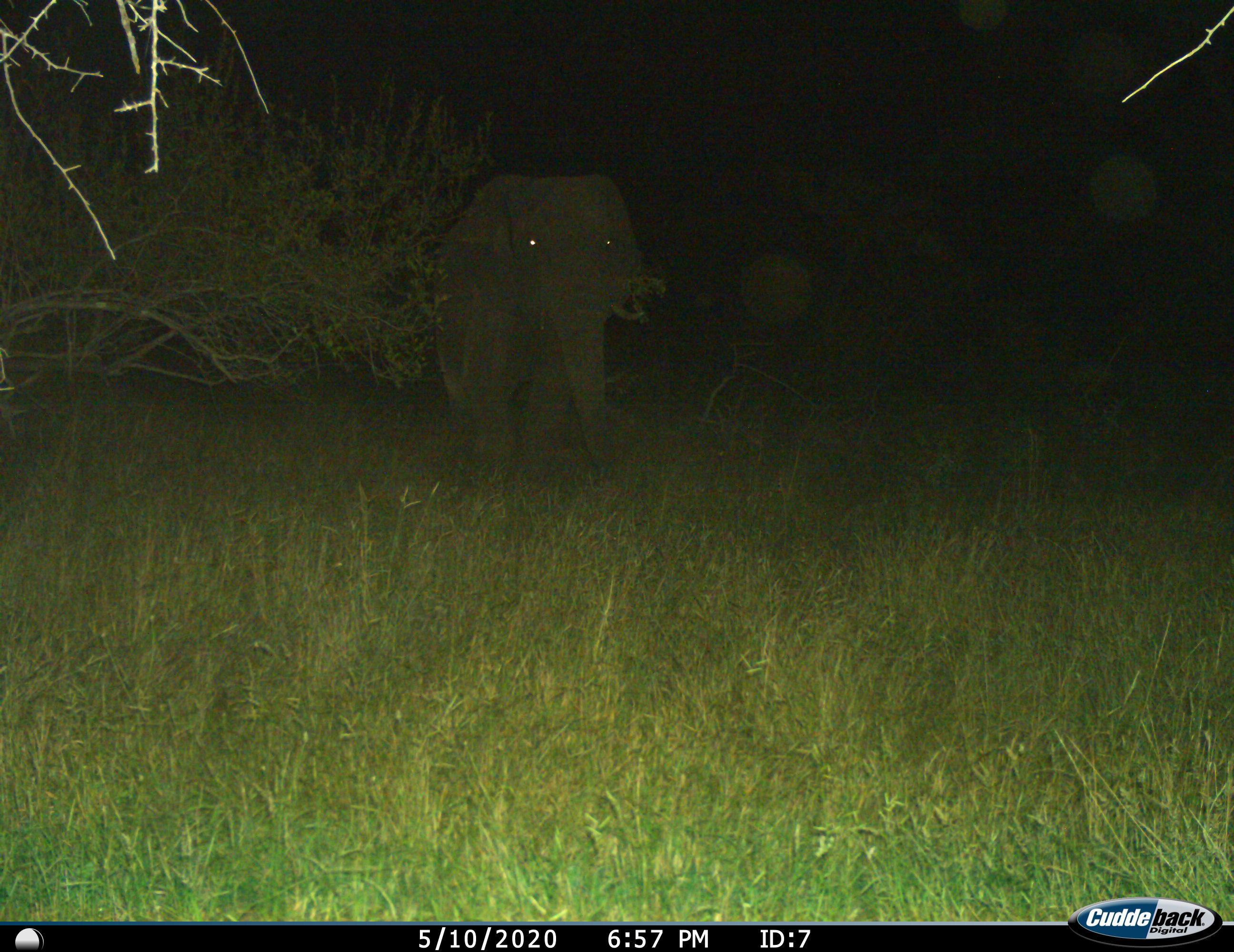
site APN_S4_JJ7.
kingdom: Animalia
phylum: Chordata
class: Mammalia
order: Proboscidea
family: Elephantidae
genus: Loxodonta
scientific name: Loxodonta africana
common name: african bush elephant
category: elephant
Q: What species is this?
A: Elephant (african bush elephant) (Loxodonta africana).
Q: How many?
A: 1.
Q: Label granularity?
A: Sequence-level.